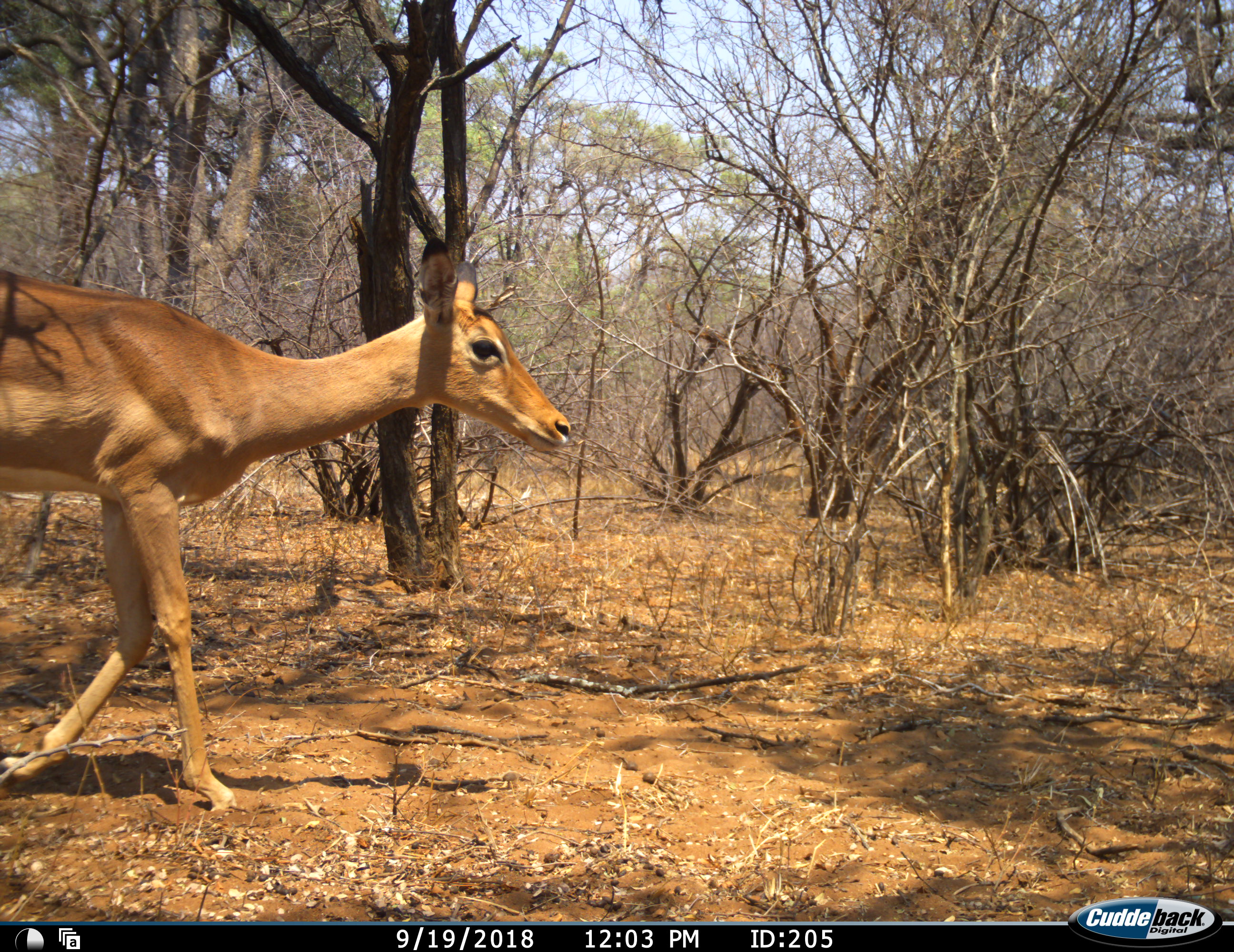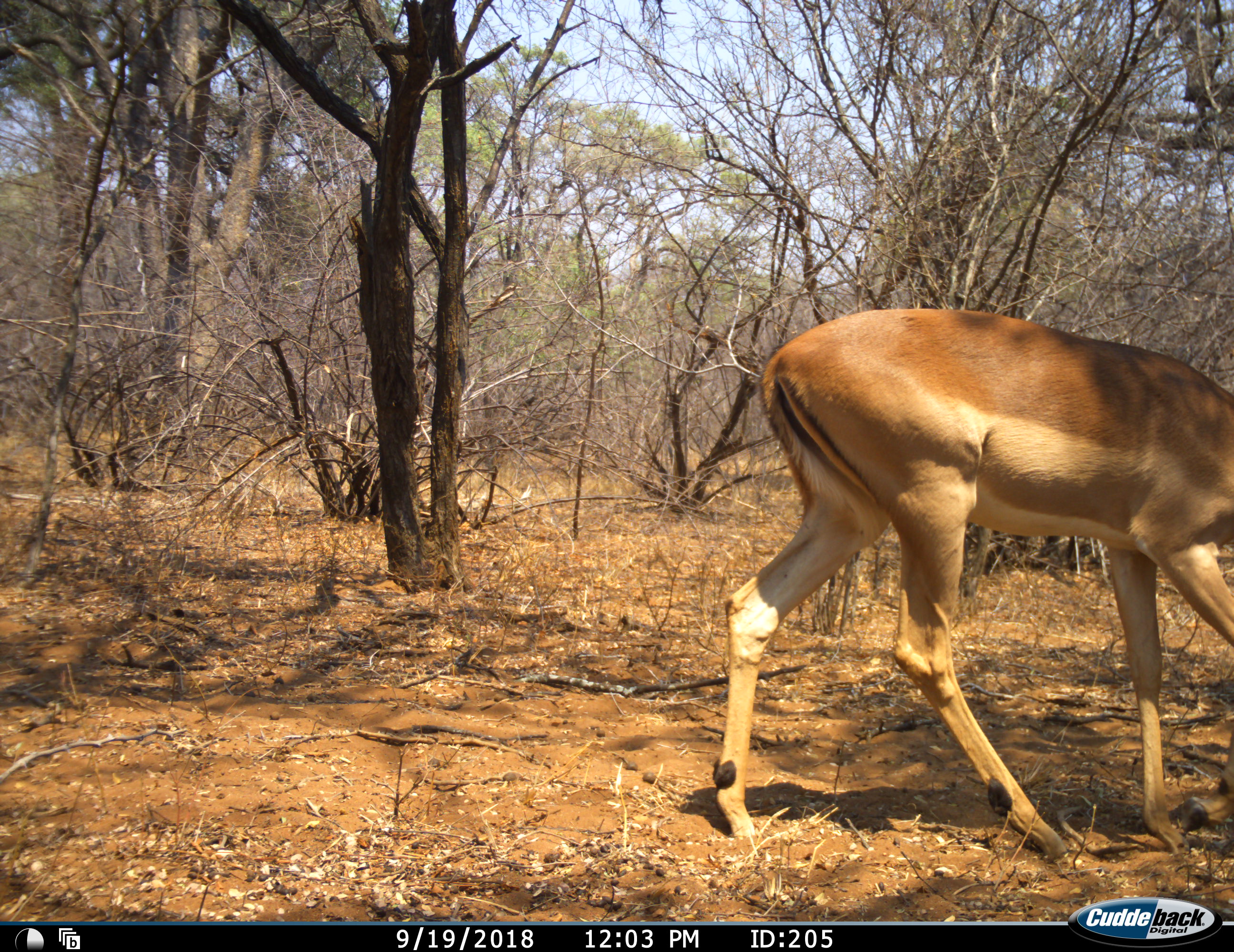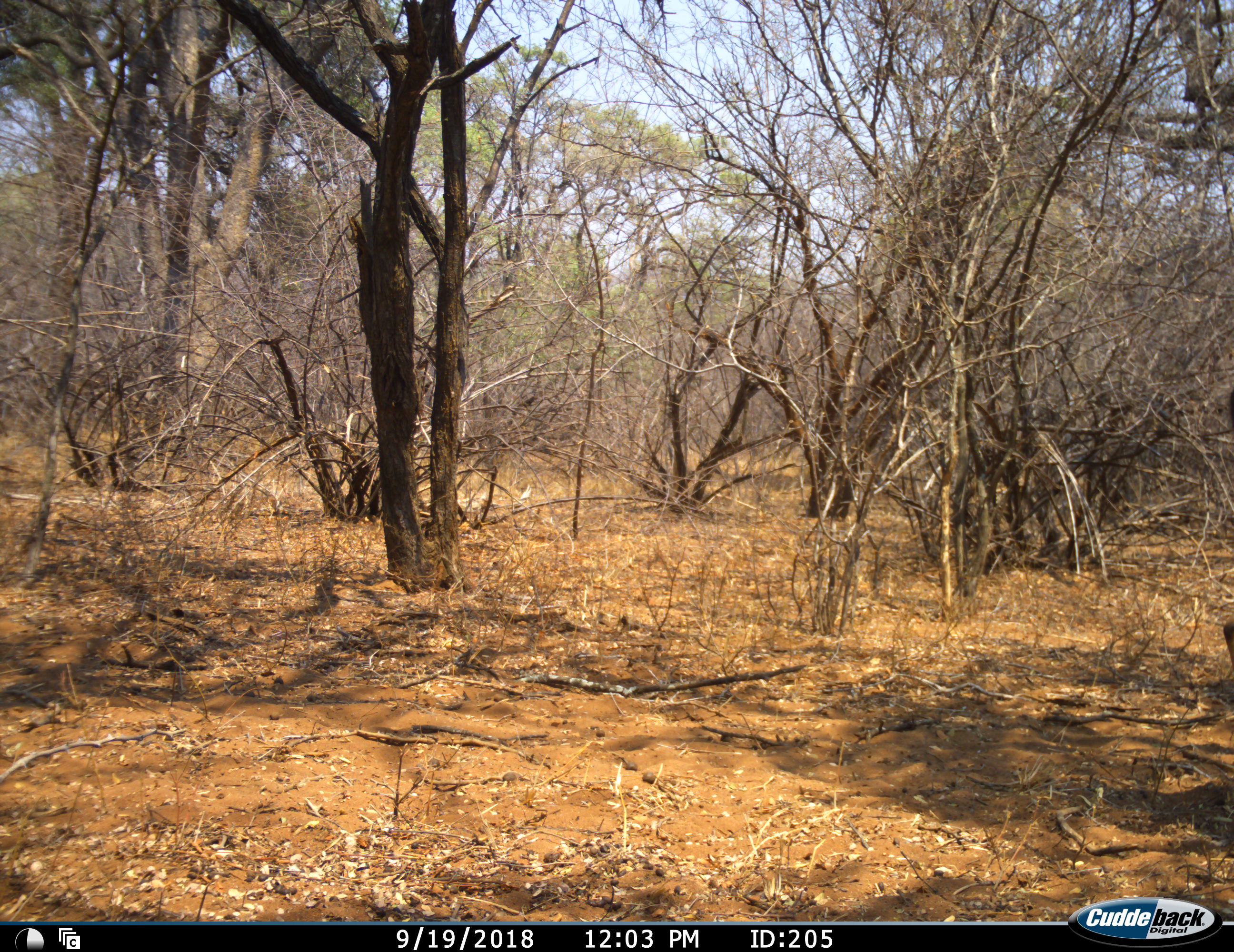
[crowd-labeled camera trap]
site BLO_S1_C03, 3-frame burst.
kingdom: Animalia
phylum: Chordata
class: Mammalia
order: Artiodactyla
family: Bovidae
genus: Aepyceros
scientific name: Aepyceros melampus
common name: impala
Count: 1.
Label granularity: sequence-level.